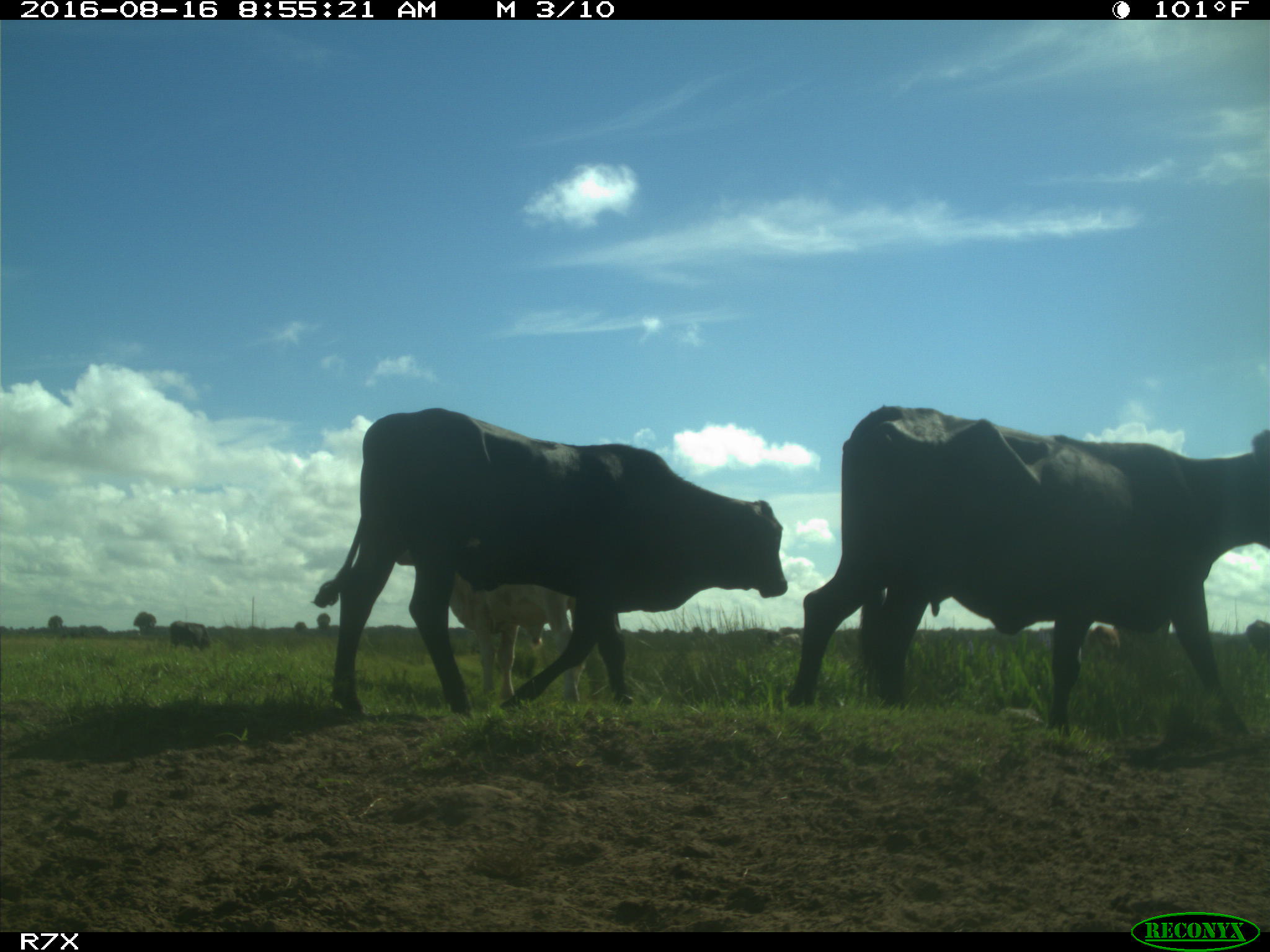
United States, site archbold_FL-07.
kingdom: Animalia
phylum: Chordata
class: Mammalia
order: Artiodactyla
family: Bovidae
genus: Bos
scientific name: Bos taurus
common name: domestic cow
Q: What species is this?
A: Bos taurus (domestic cow).